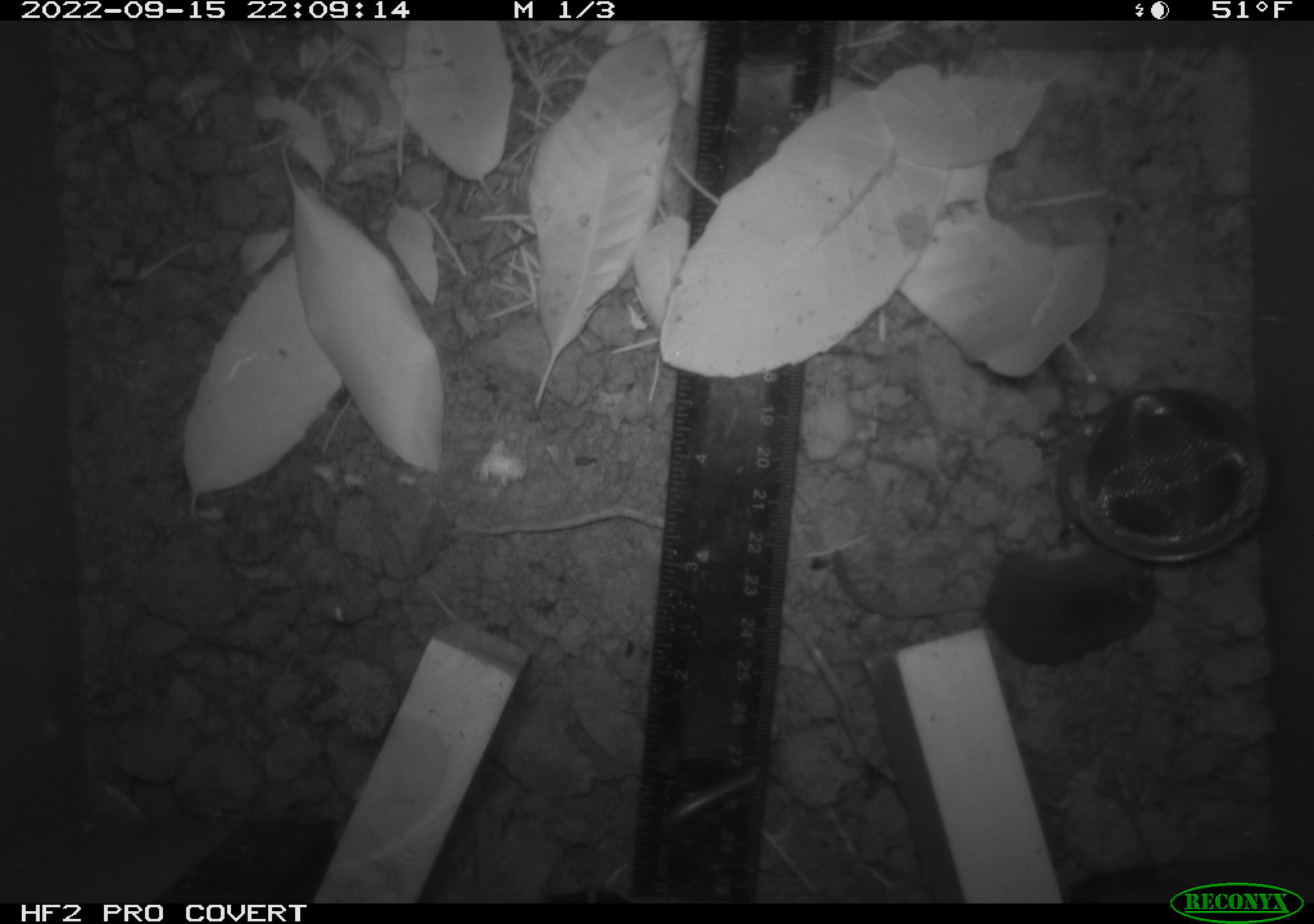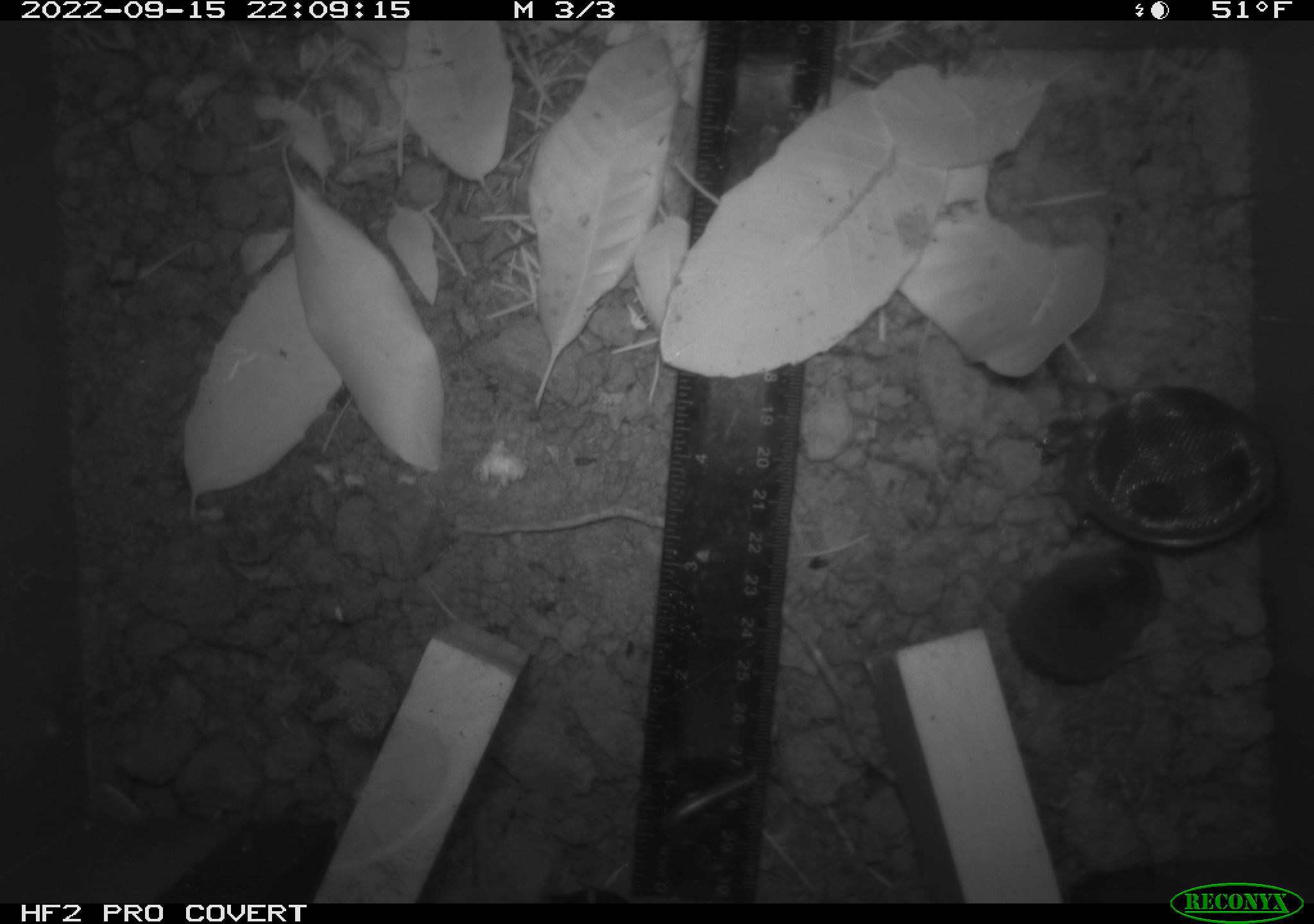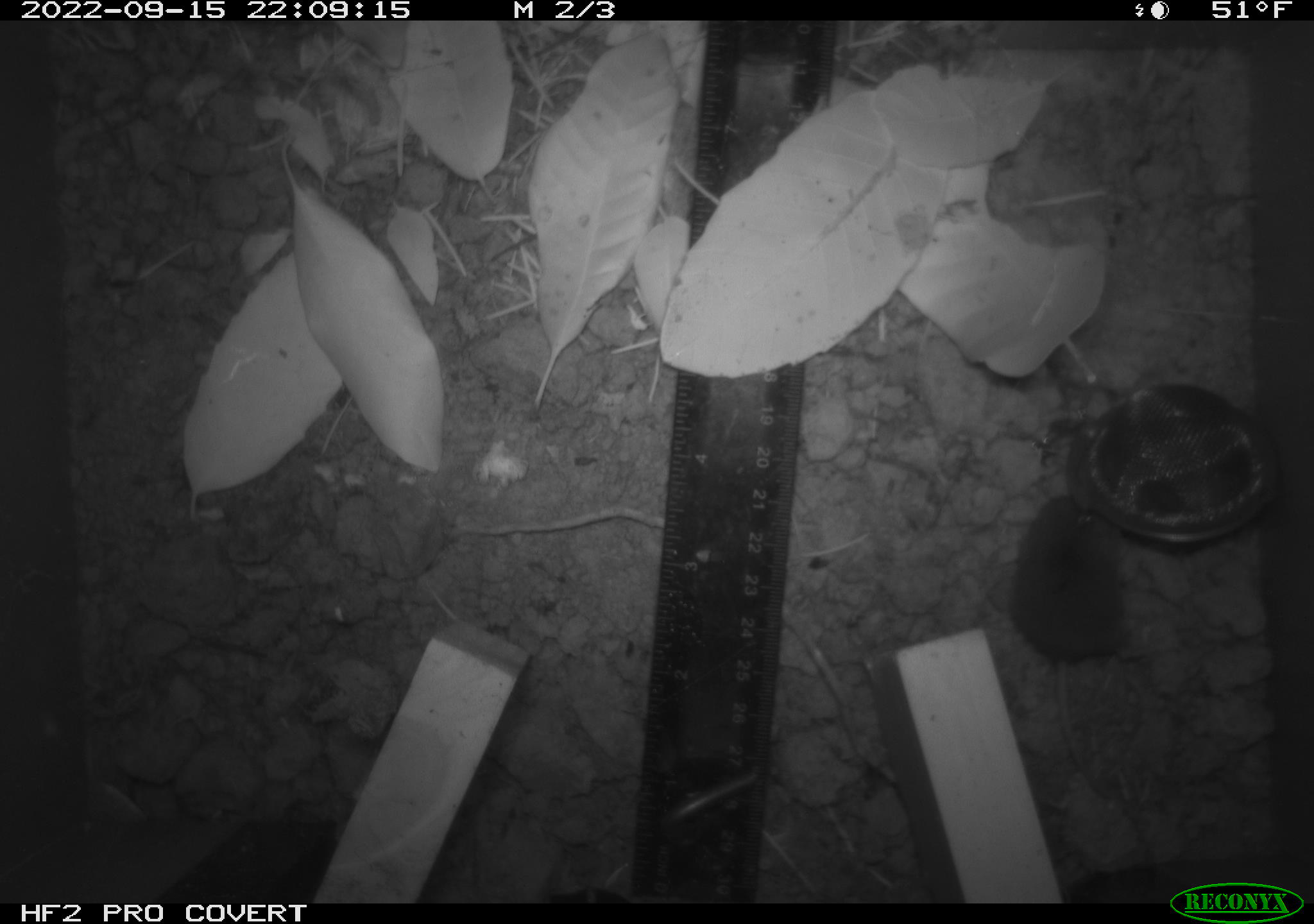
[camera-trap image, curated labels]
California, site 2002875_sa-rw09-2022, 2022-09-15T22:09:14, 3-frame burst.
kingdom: Animalia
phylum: Chordata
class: Mammalia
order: Eulipotyphla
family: Soricidae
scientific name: Soricidae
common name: shrews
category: soricidae family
Soricidae family (shrews) (Soricidae).